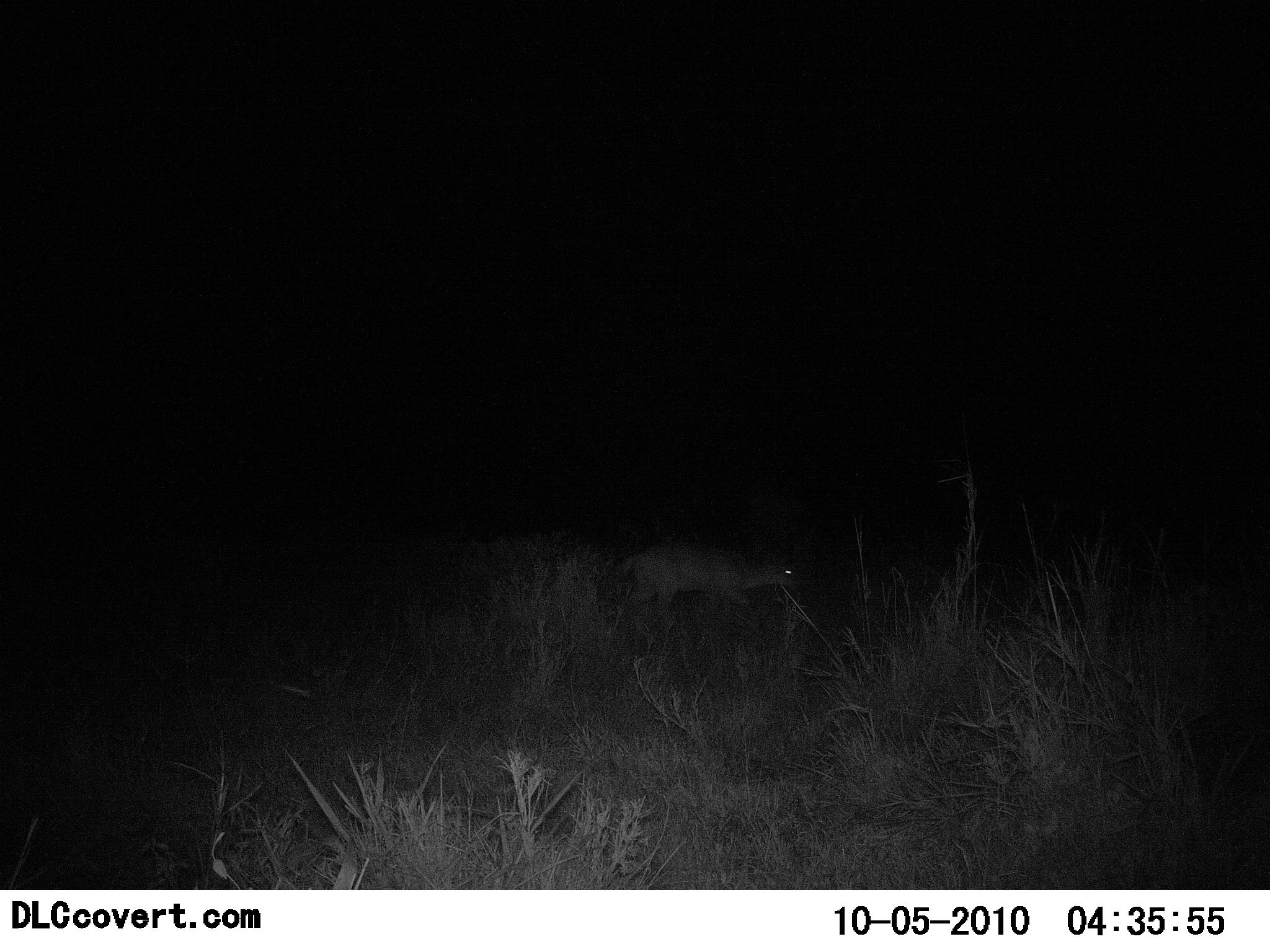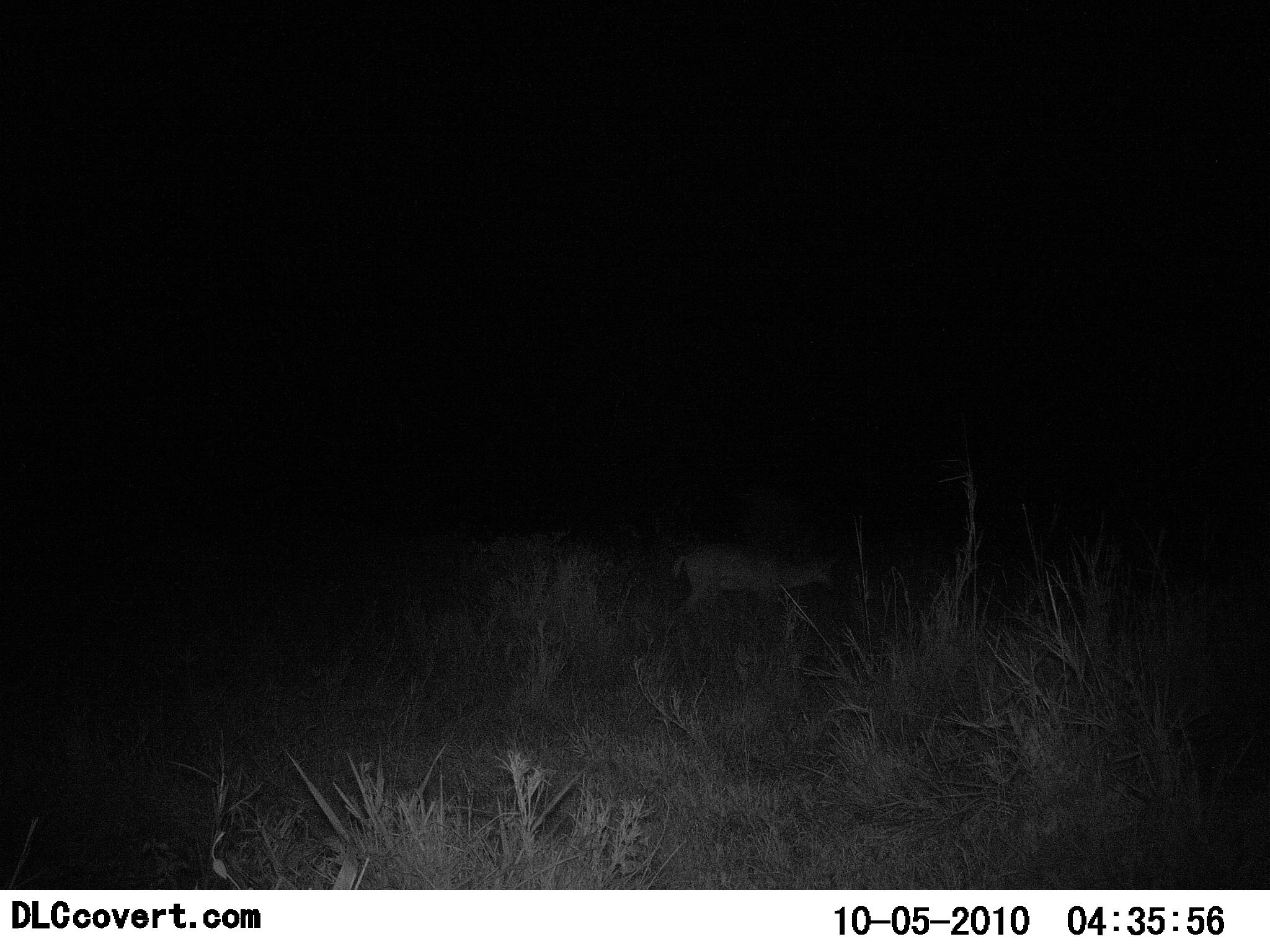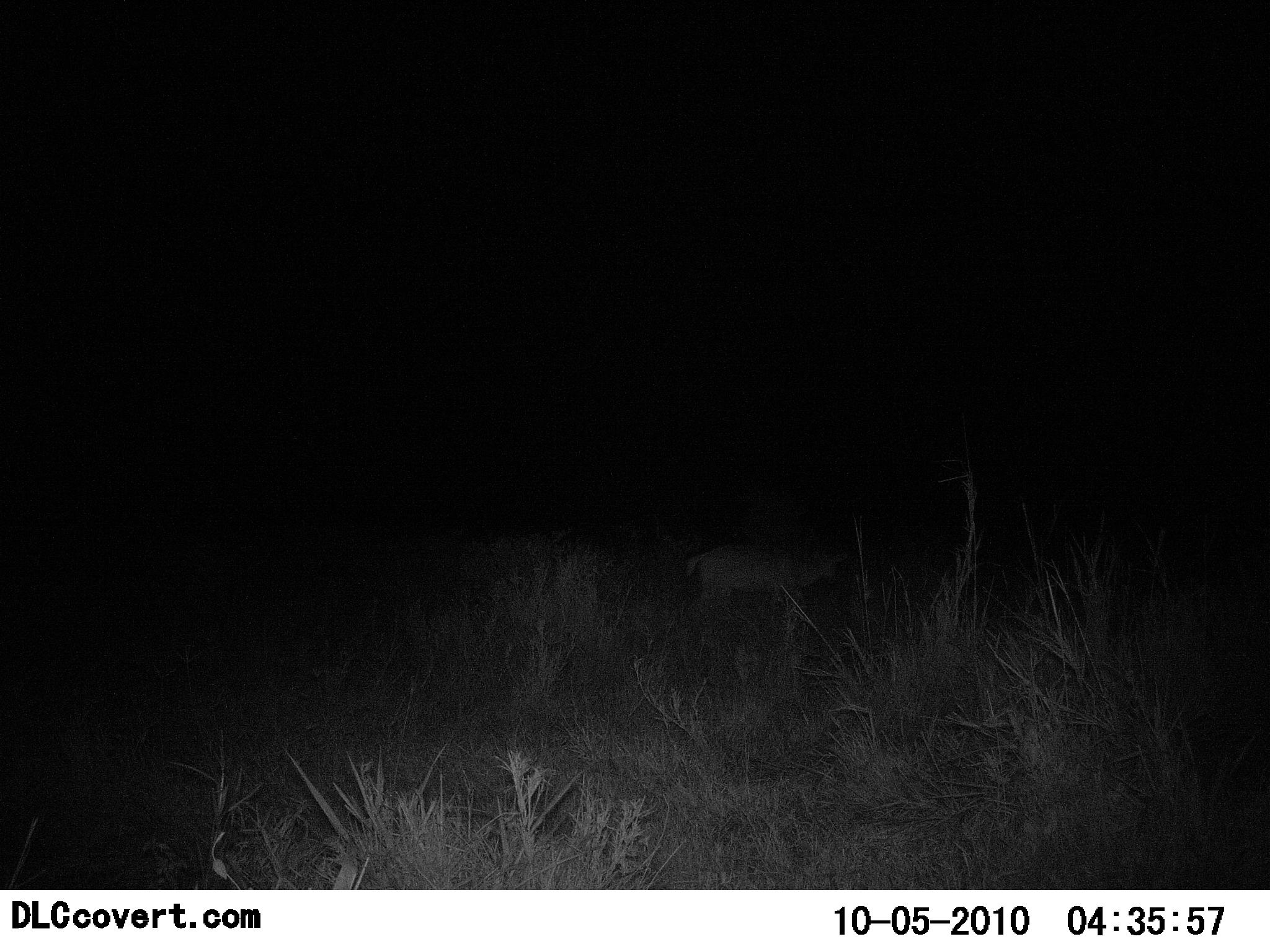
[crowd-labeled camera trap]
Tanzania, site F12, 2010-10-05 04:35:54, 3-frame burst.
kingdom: Animalia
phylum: Chordata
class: Mammalia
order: Artiodactyla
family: Bovidae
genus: Madoqua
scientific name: Madoqua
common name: dikdik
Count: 1.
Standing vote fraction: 0%.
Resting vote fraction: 0%.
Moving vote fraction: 100%.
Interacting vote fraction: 0%.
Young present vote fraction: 0%.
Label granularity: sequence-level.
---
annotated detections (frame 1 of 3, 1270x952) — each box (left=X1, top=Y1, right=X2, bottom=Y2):
animal: (left=619, top=545, right=799, bottom=624)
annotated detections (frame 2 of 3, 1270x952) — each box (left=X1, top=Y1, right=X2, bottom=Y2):
animal: (left=670, top=545, right=840, bottom=623)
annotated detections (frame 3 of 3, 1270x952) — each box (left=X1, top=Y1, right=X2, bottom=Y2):
animal: (left=683, top=542, right=853, bottom=620)